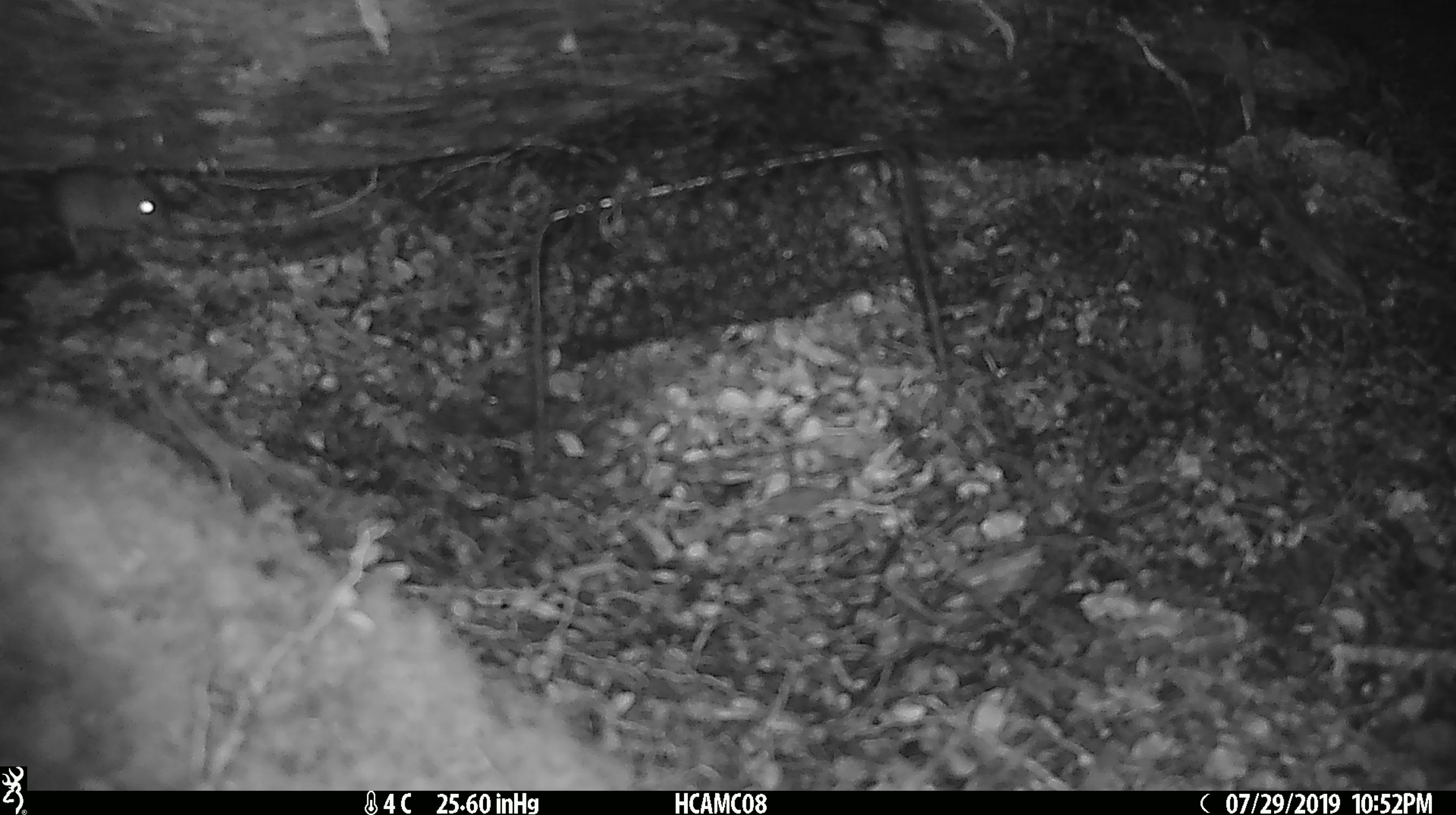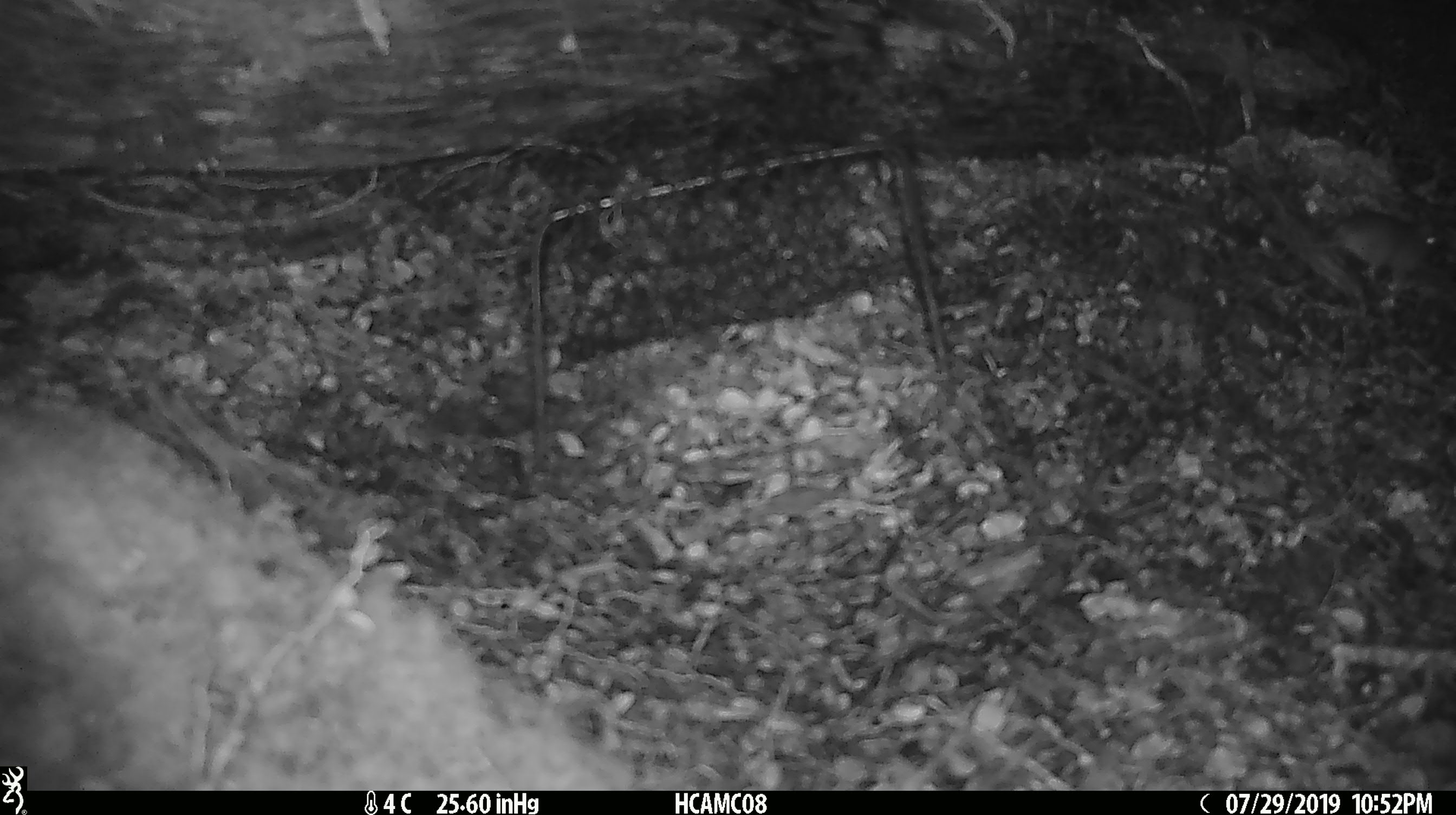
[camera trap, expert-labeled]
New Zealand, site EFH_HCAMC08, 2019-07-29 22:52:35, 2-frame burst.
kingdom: Animalia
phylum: Chordata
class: Mammalia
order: Rodentia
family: Muridae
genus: Mus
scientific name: Mus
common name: mouse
Mouse (Mus).